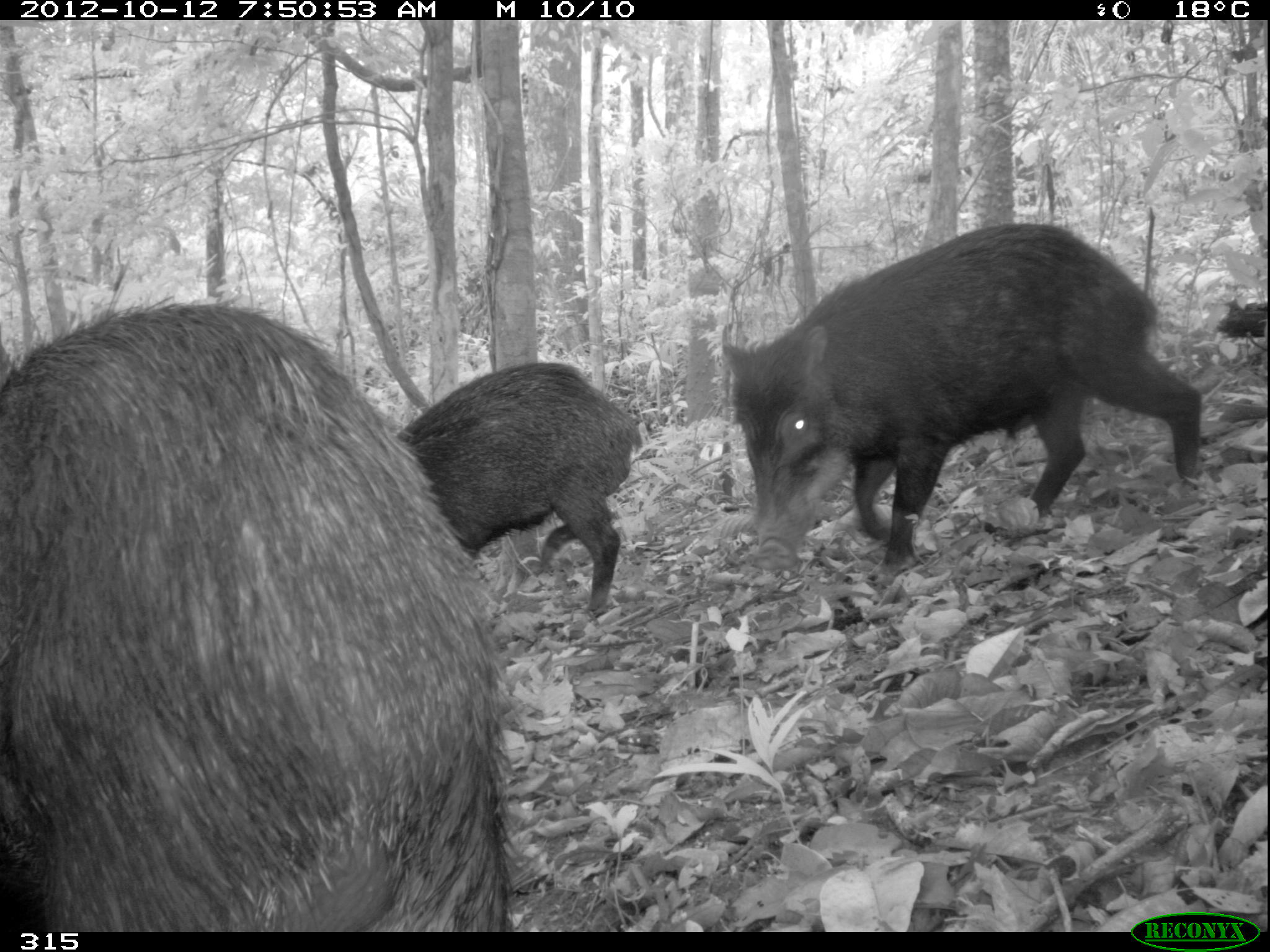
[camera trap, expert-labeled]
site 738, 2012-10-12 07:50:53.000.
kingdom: Animalia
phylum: Chordata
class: Mammalia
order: Artiodactyla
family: Tayassuidae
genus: Tayassu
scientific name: Tayassu pecari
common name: white-lipped peccary